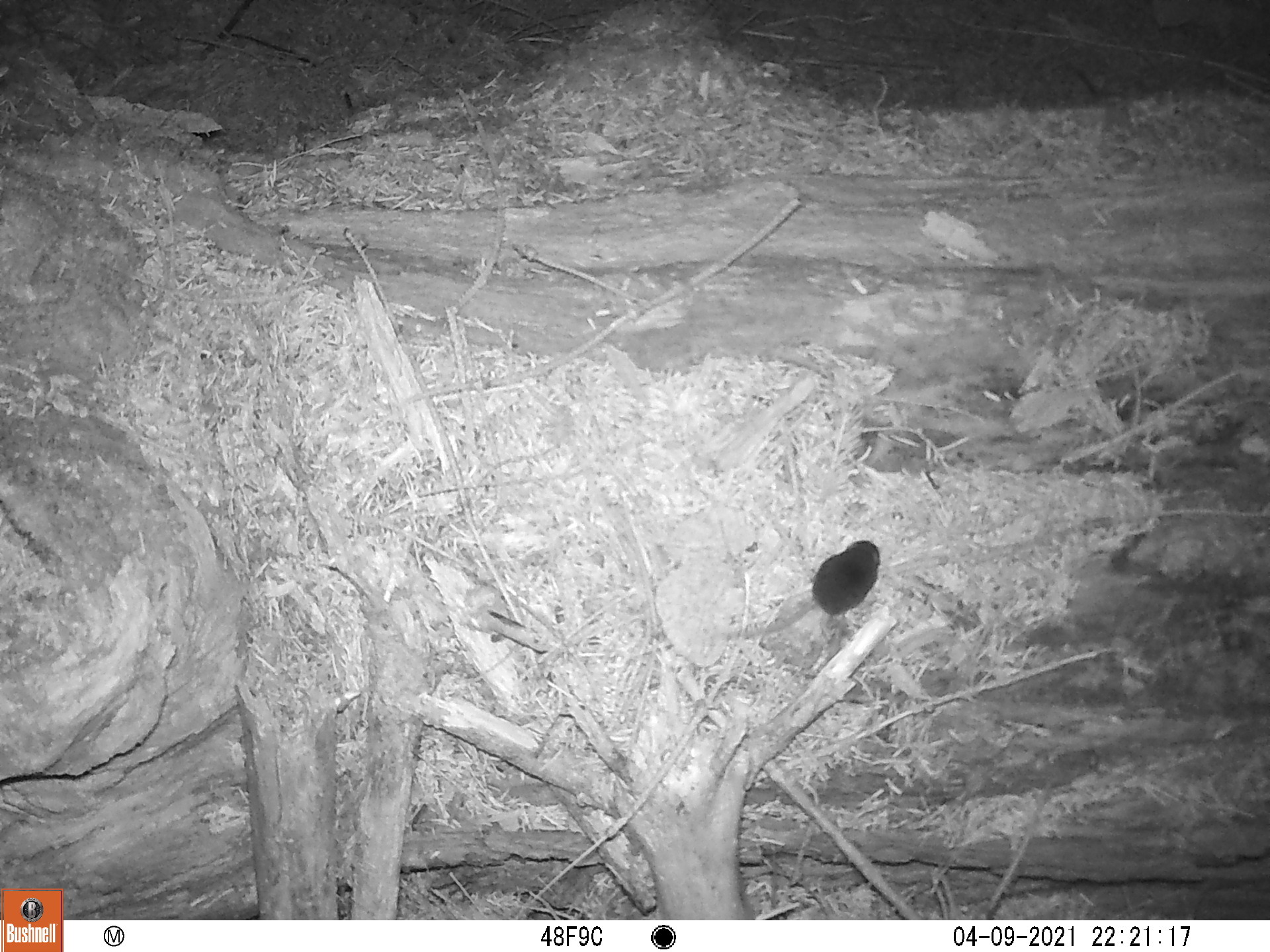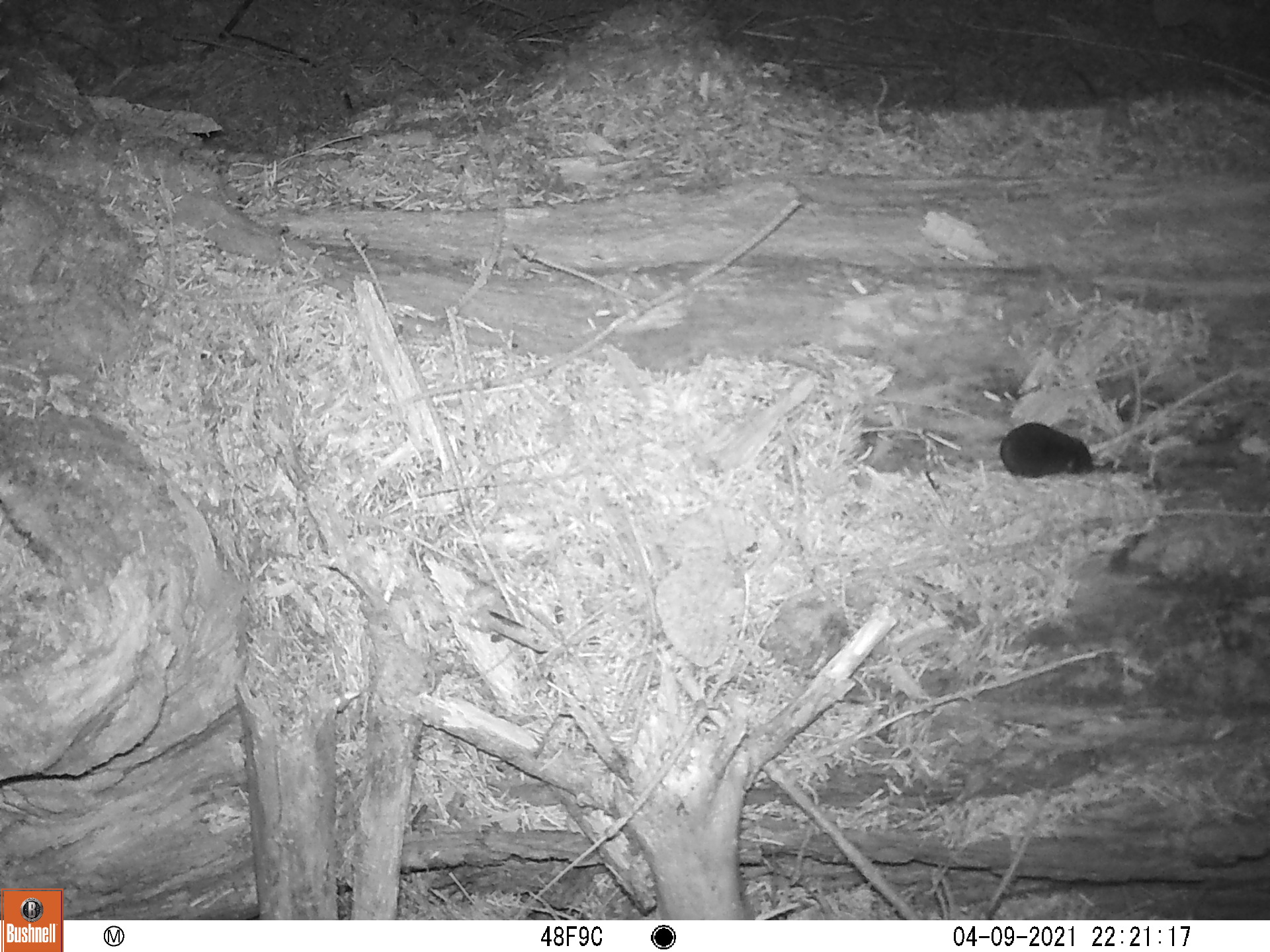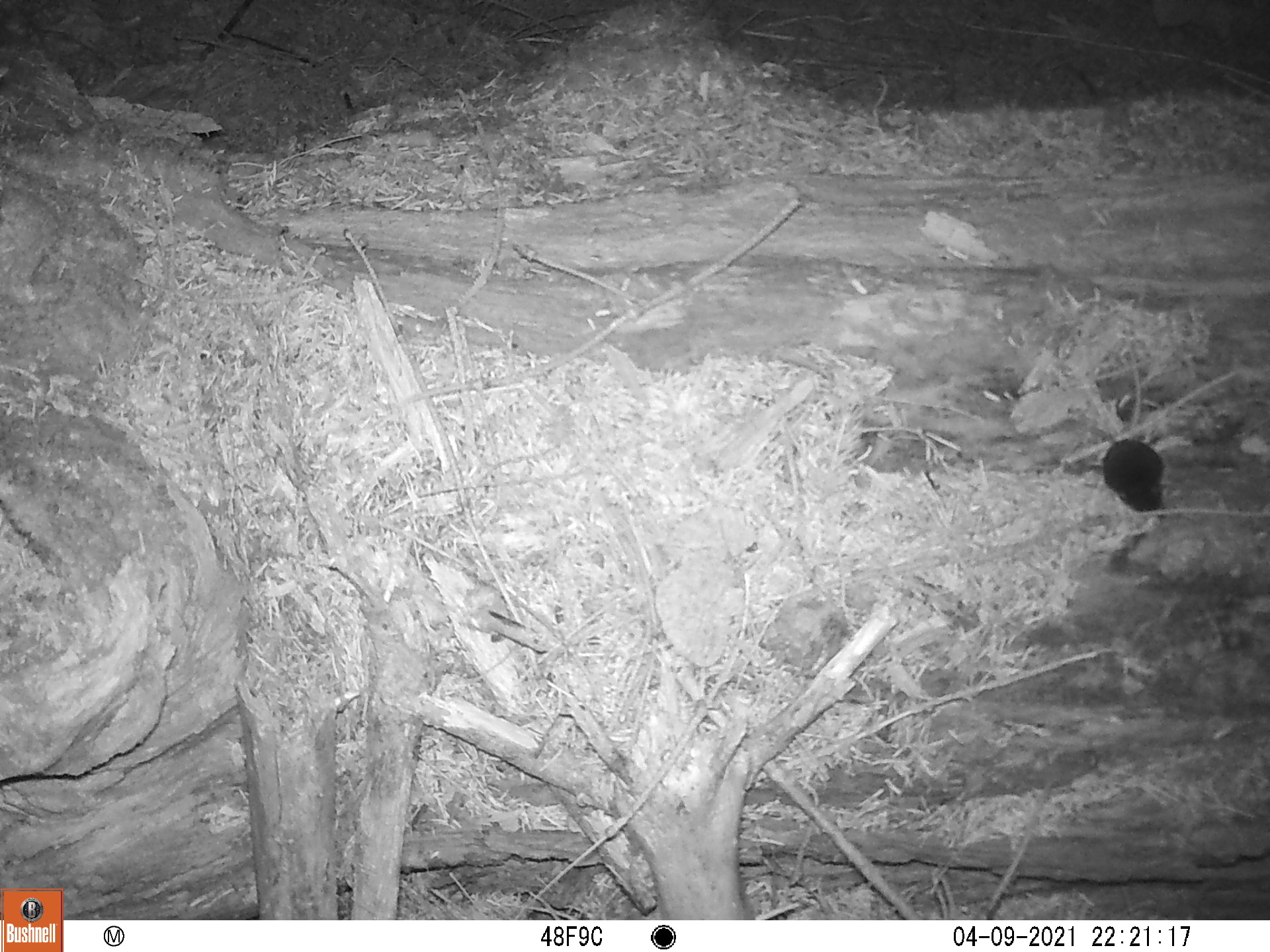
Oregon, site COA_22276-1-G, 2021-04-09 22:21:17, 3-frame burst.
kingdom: Animalia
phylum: Chordata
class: Mammalia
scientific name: Mammalia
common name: small mammal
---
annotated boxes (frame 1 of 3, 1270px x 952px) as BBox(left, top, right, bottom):
small mammal: BBox(751, 502, 946, 705)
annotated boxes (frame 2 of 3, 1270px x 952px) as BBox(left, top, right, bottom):
small mammal: BBox(882, 381, 1127, 505)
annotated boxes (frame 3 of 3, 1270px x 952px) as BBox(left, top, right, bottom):
small mammal: BBox(1049, 318, 1187, 532)